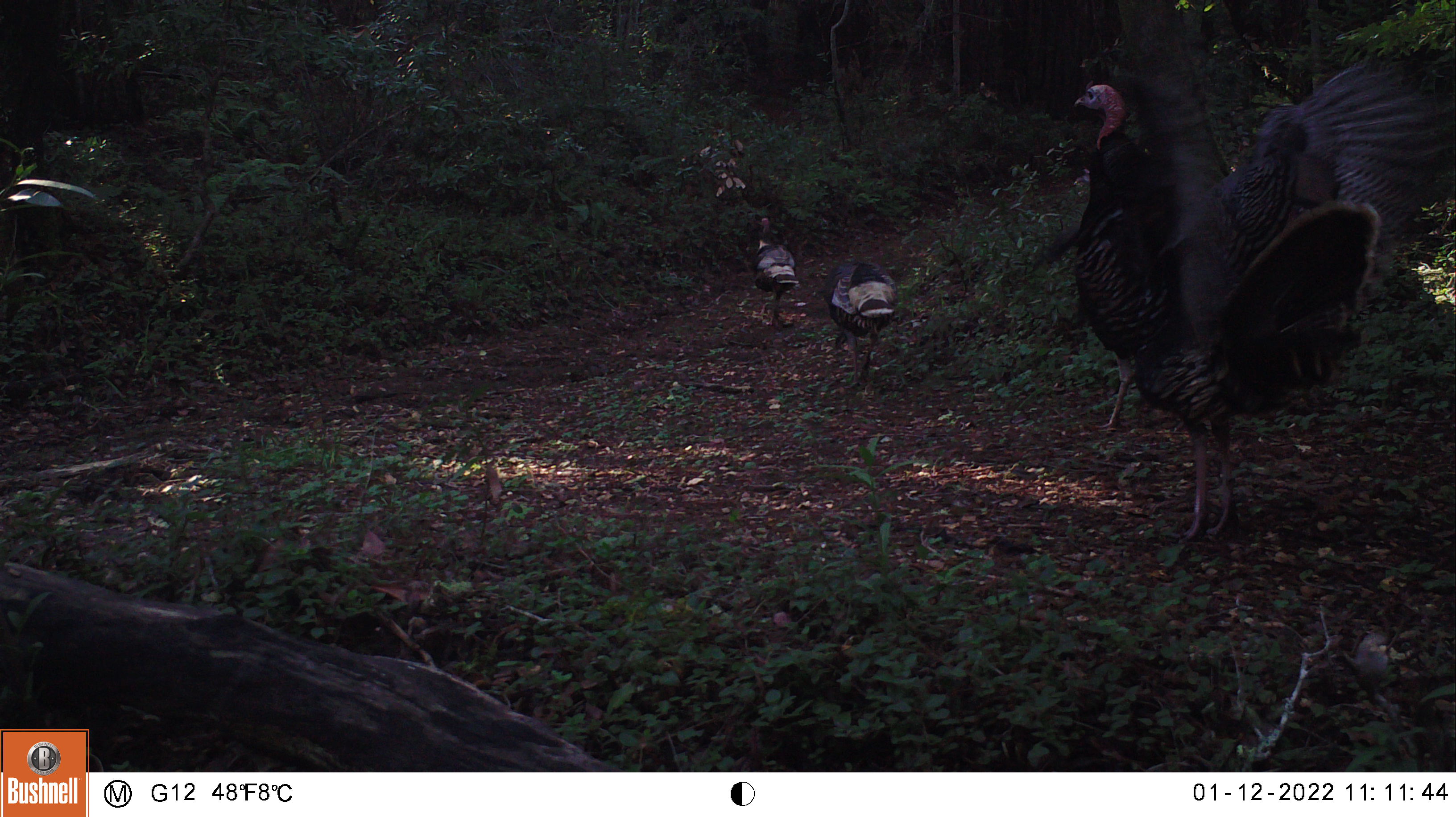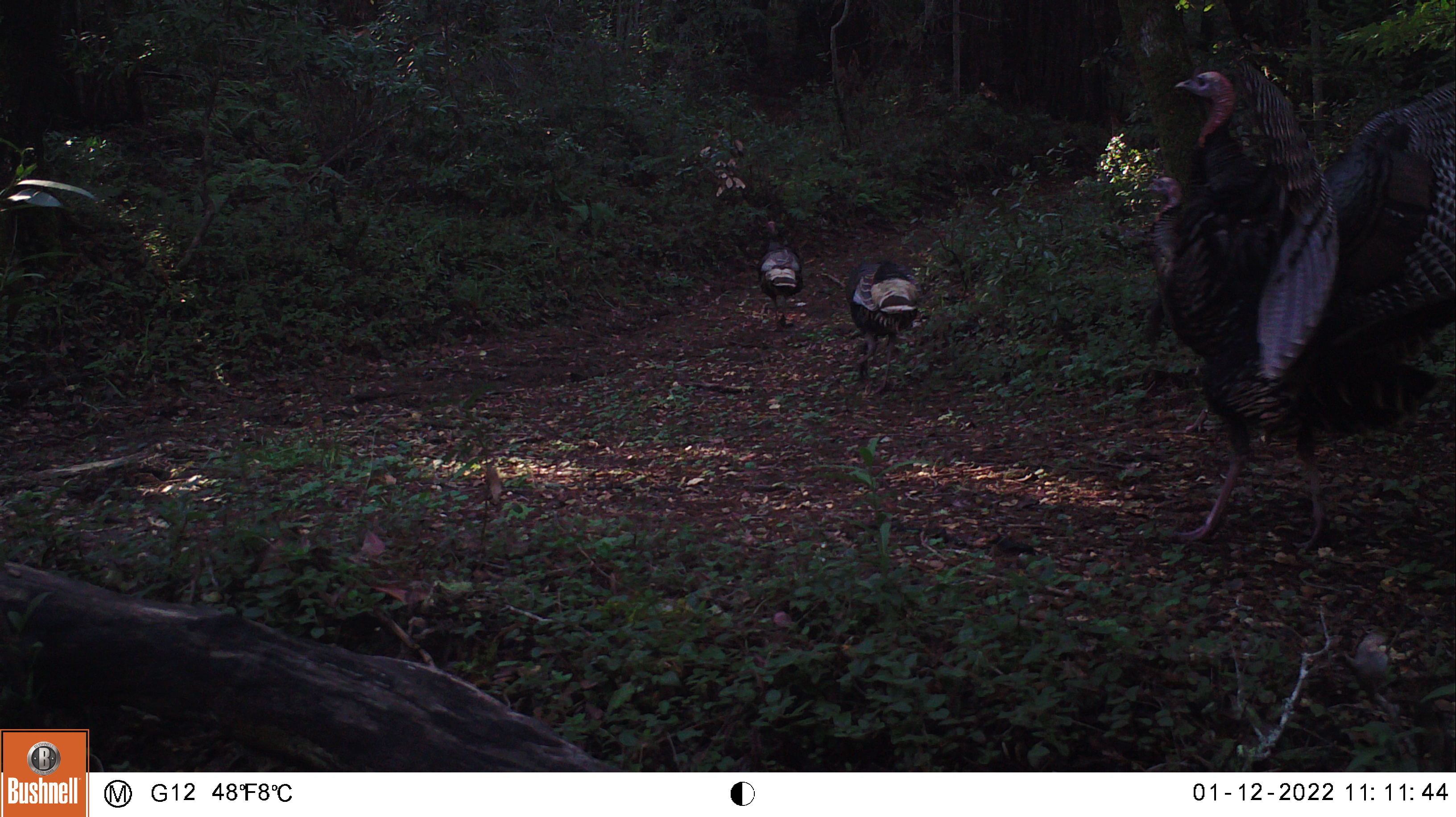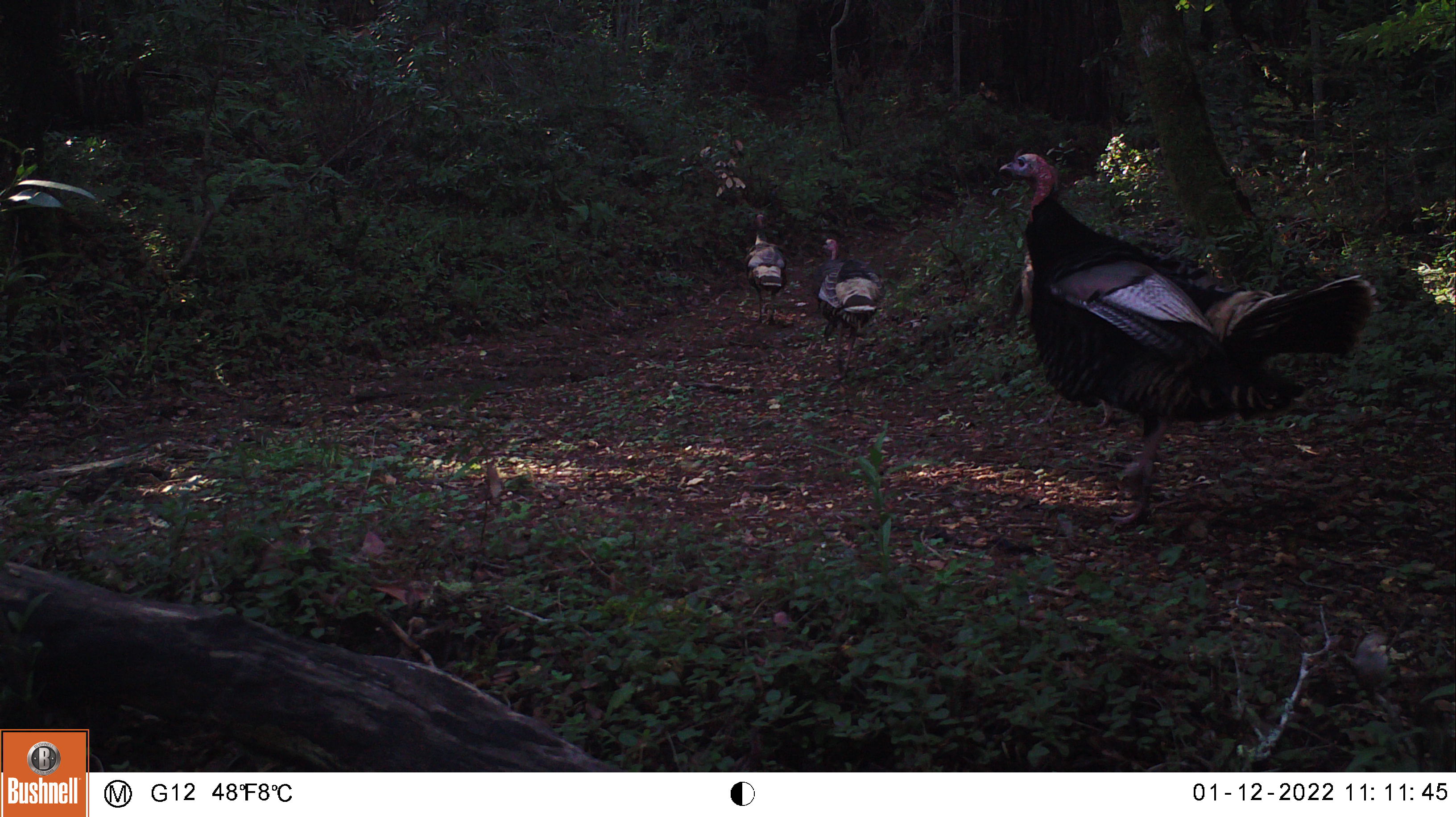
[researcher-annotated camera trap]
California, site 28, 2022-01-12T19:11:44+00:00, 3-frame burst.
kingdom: Animalia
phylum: Chordata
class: Aves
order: Galliformes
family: Phasianidae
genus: Meleagris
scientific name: Meleagris gallopavo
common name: turkey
Turkey (Meleagris gallopavo).